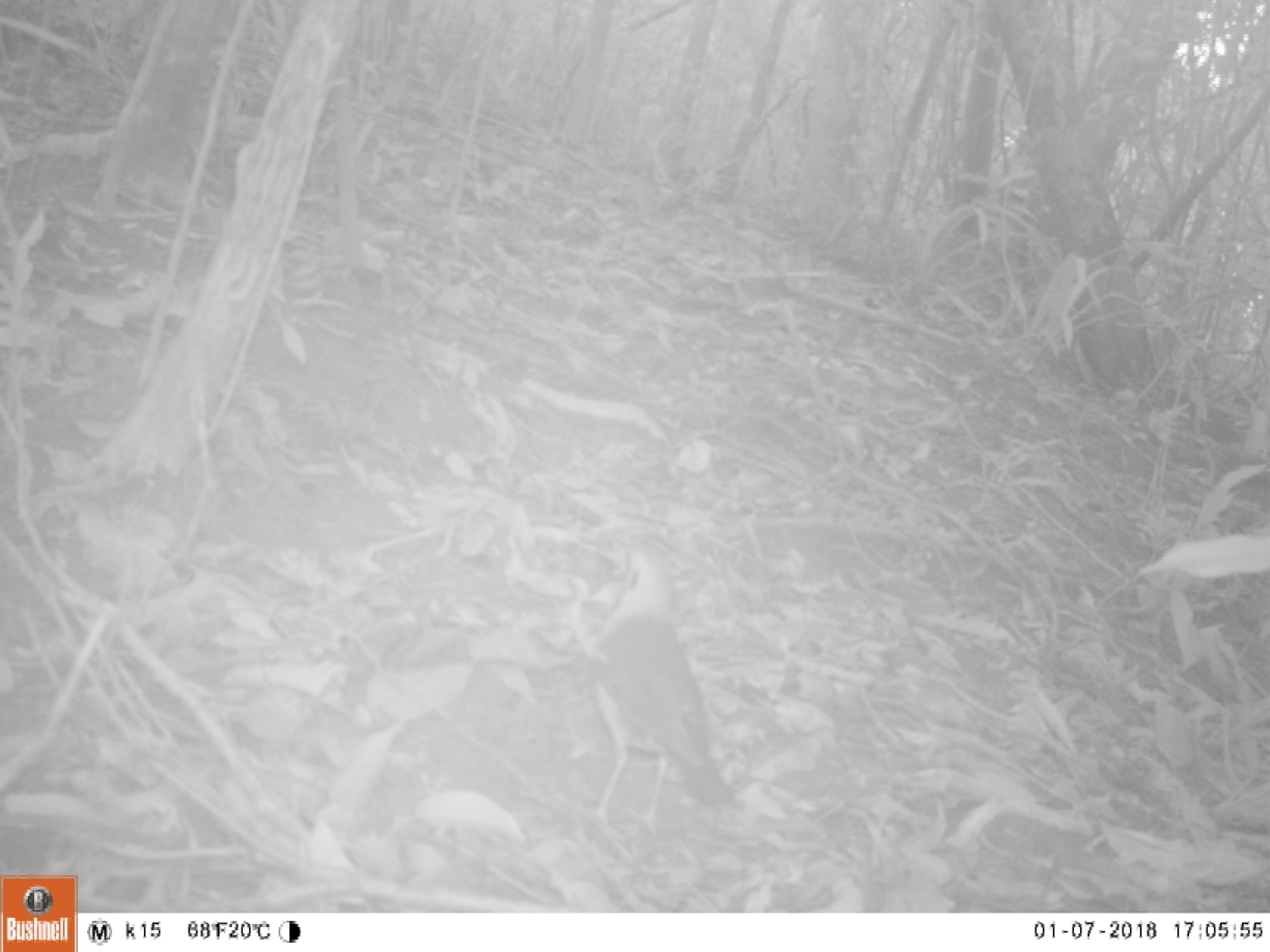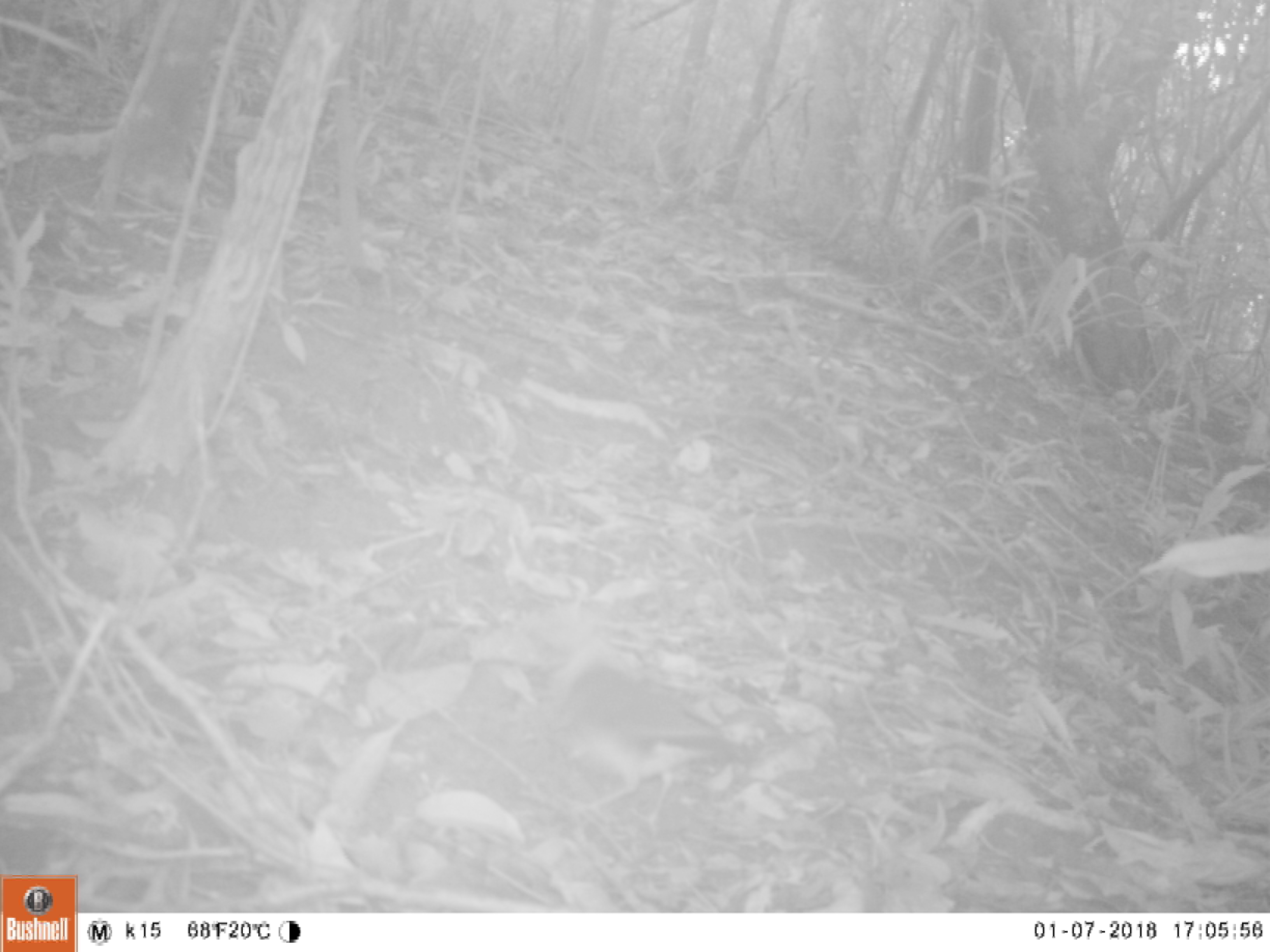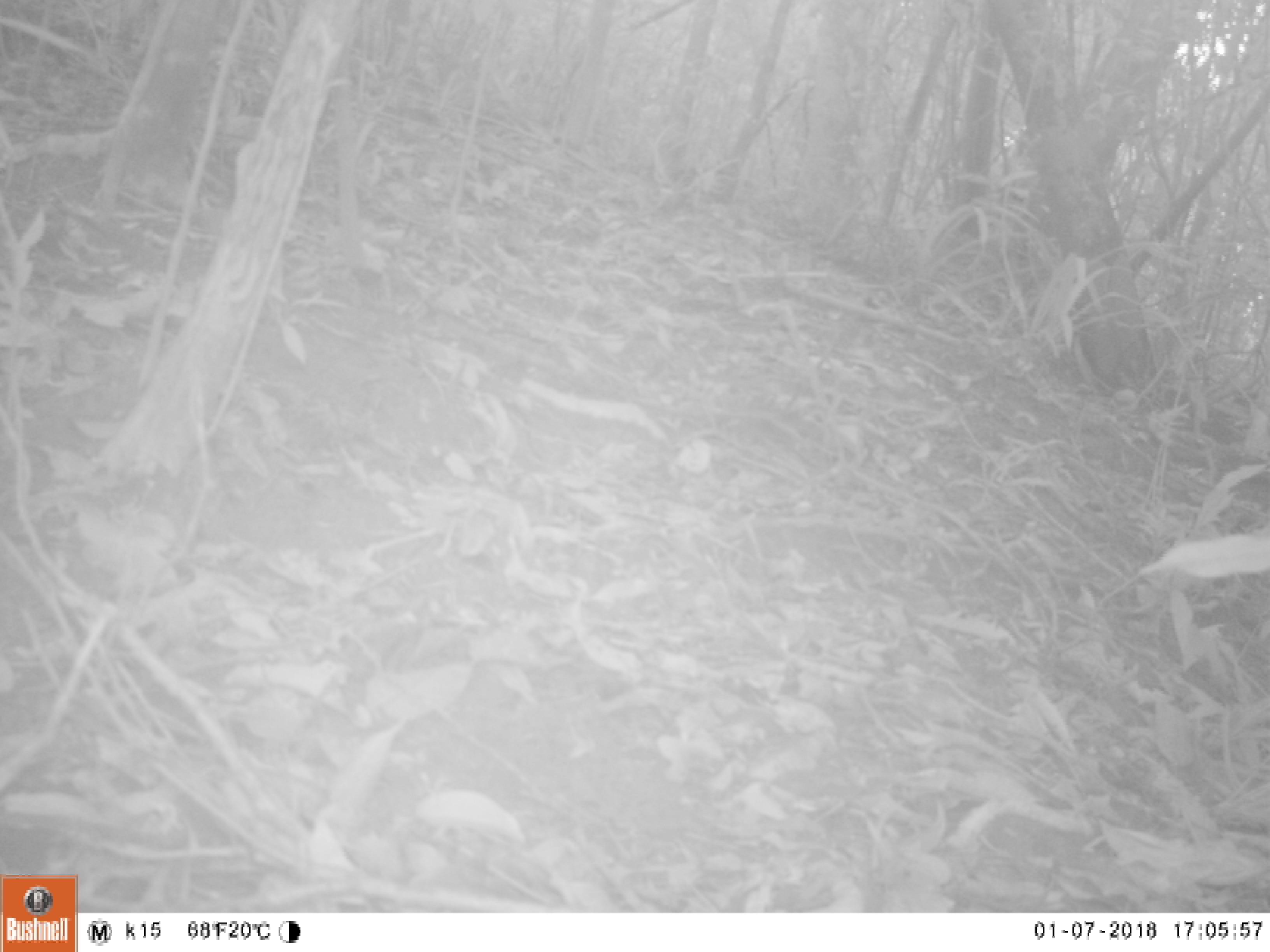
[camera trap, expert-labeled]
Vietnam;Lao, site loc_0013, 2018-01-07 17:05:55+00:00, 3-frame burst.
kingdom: Animalia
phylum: Chordata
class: Aves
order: Passeriformes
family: Turdidae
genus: Geokichla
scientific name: Geokichla citrina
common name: orange-headed thrush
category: orange headed thrush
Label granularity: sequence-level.